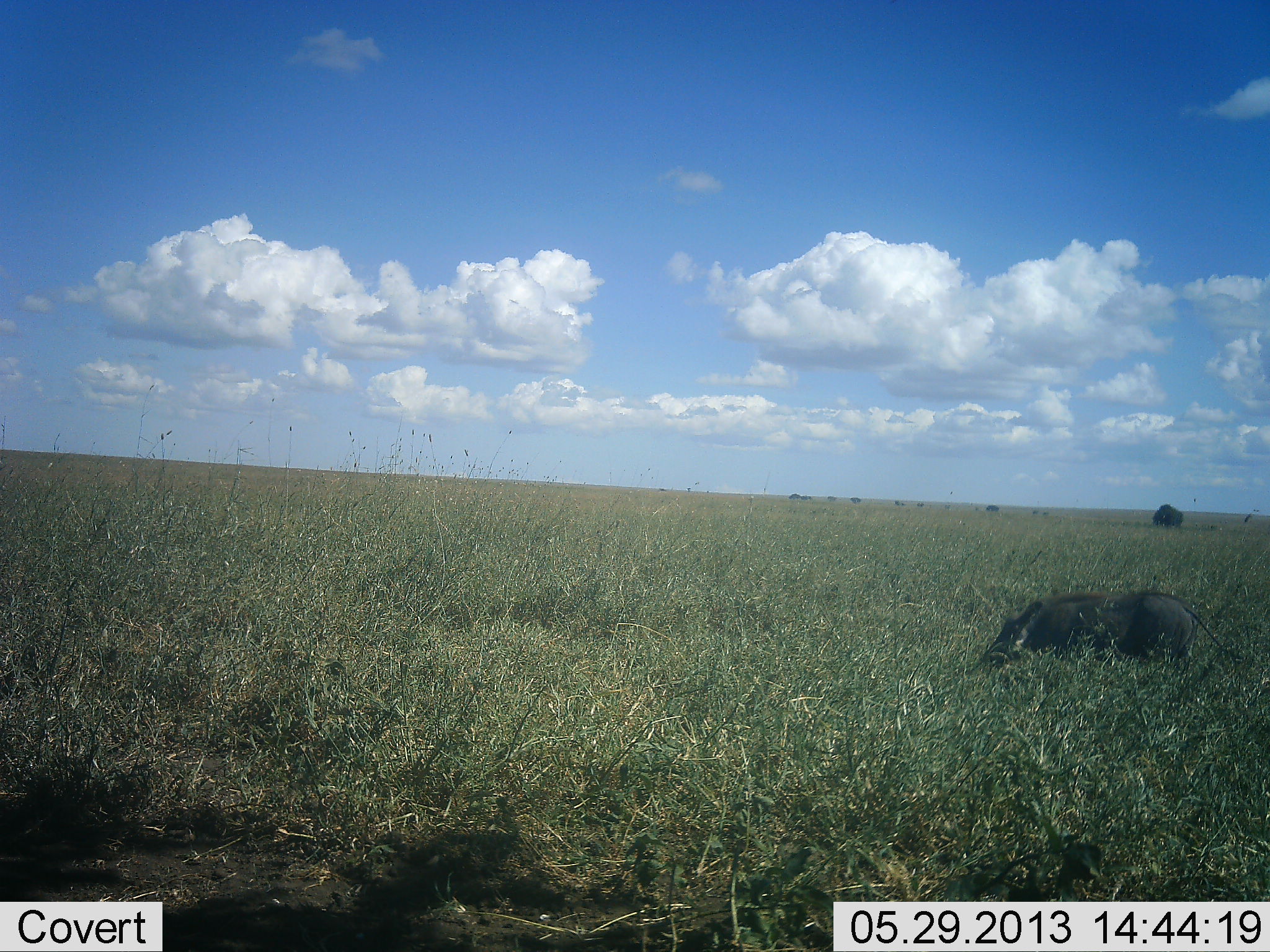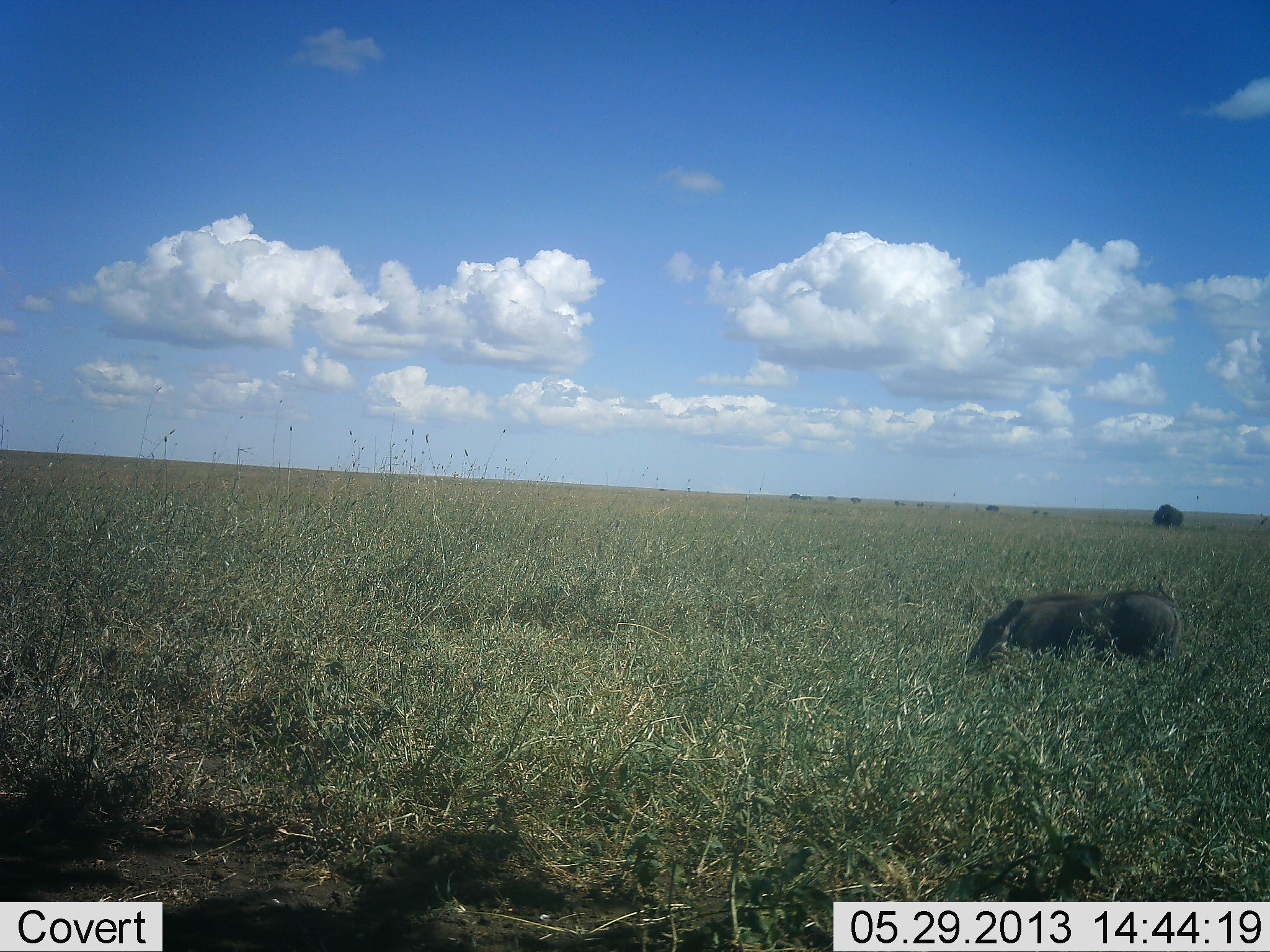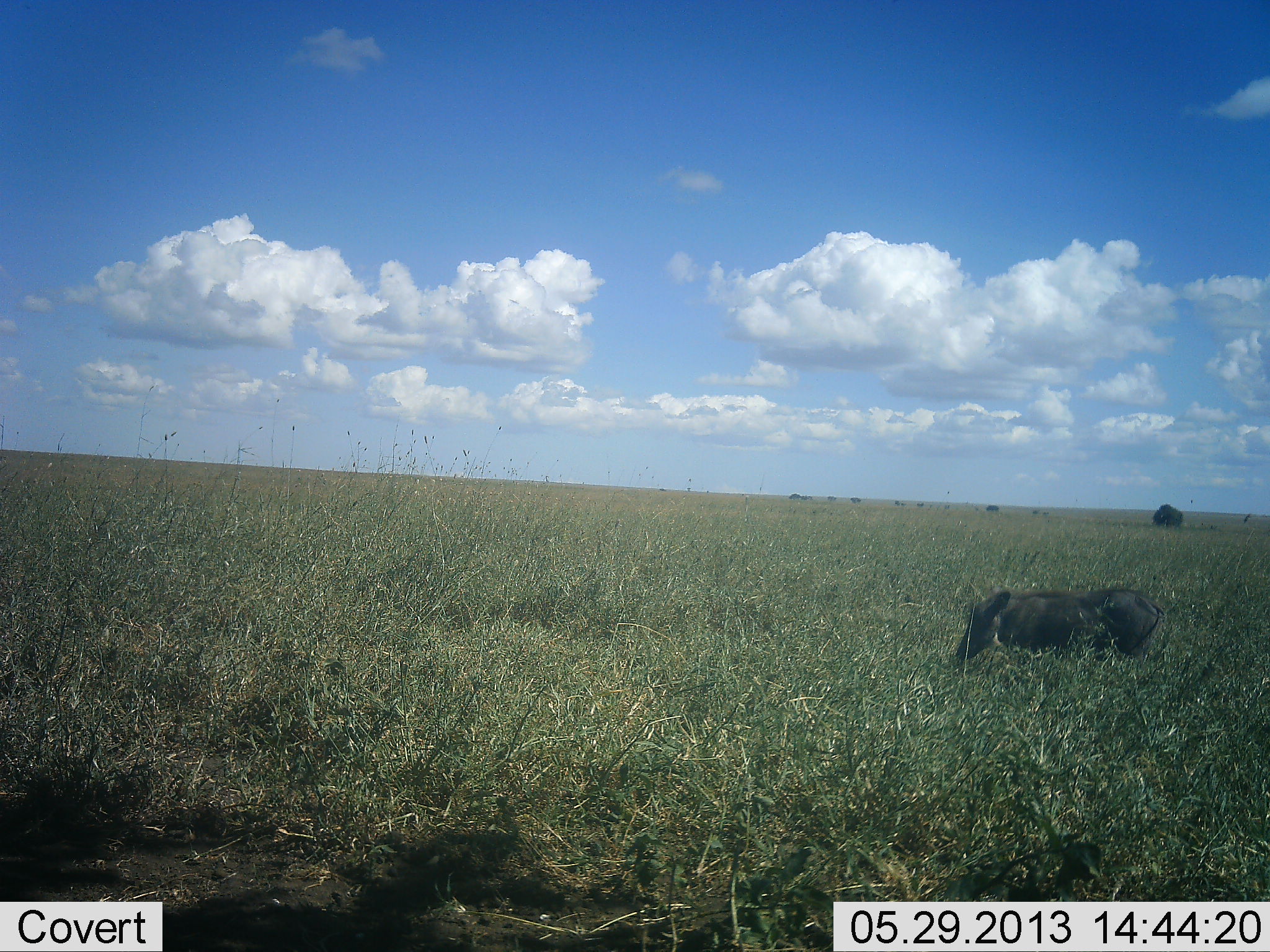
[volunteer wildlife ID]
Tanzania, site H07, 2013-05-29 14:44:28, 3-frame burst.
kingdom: Animalia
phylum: Chordata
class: Mammalia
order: Artiodactyla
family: Suidae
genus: Phacochoerus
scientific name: Phacochoerus africanus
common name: warthog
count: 1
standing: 21%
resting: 0%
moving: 67%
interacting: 0%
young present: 0%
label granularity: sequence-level